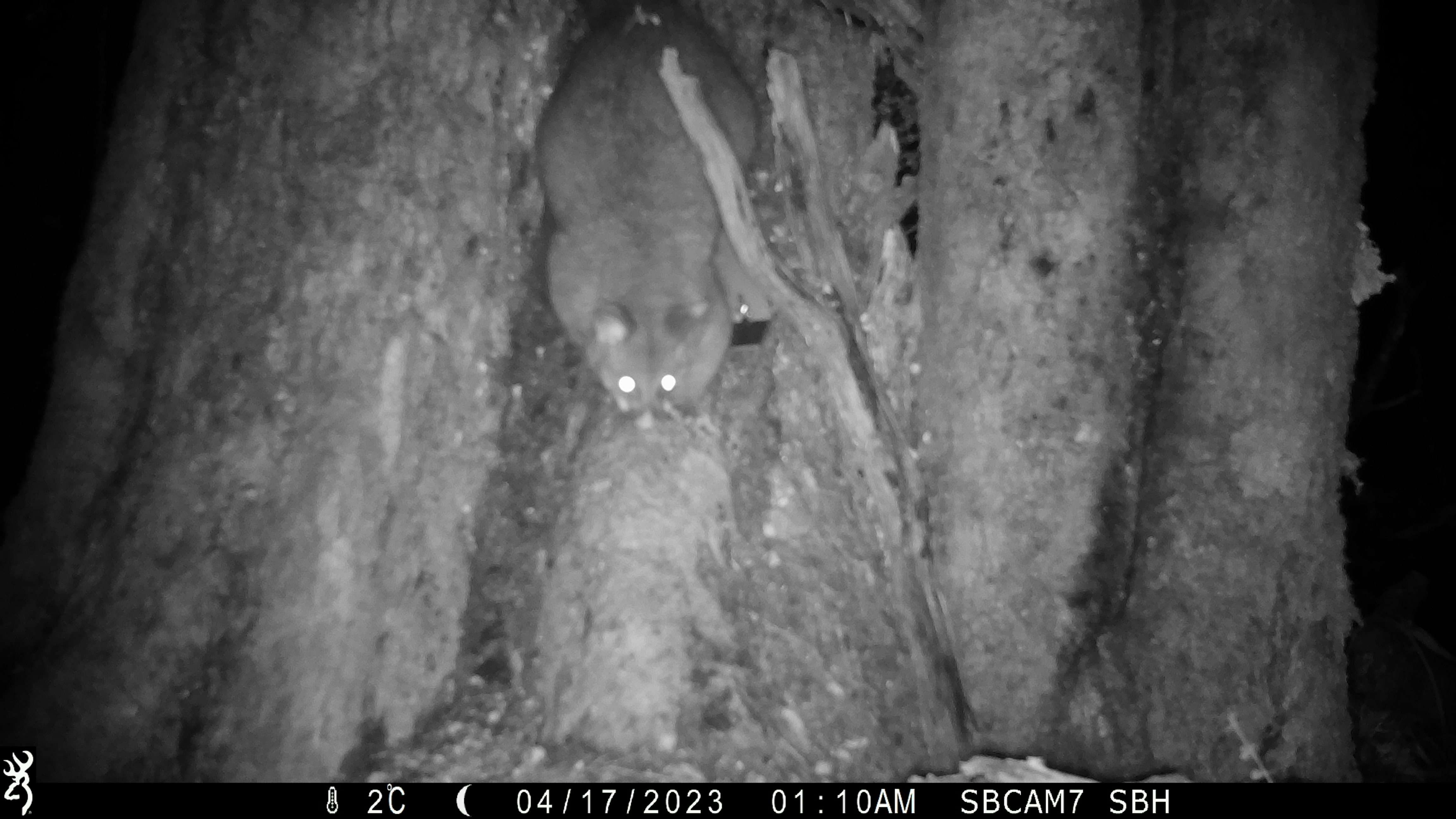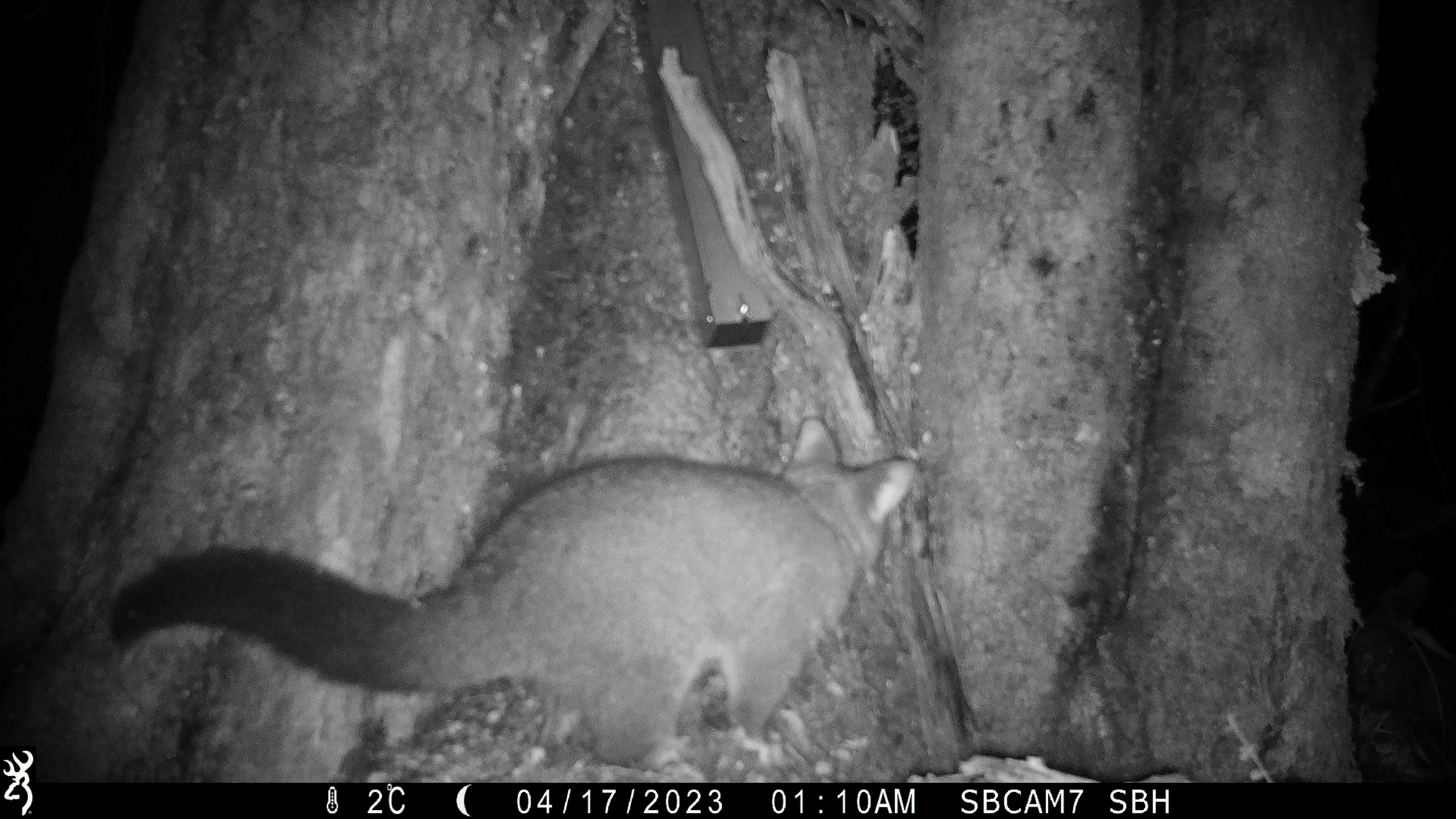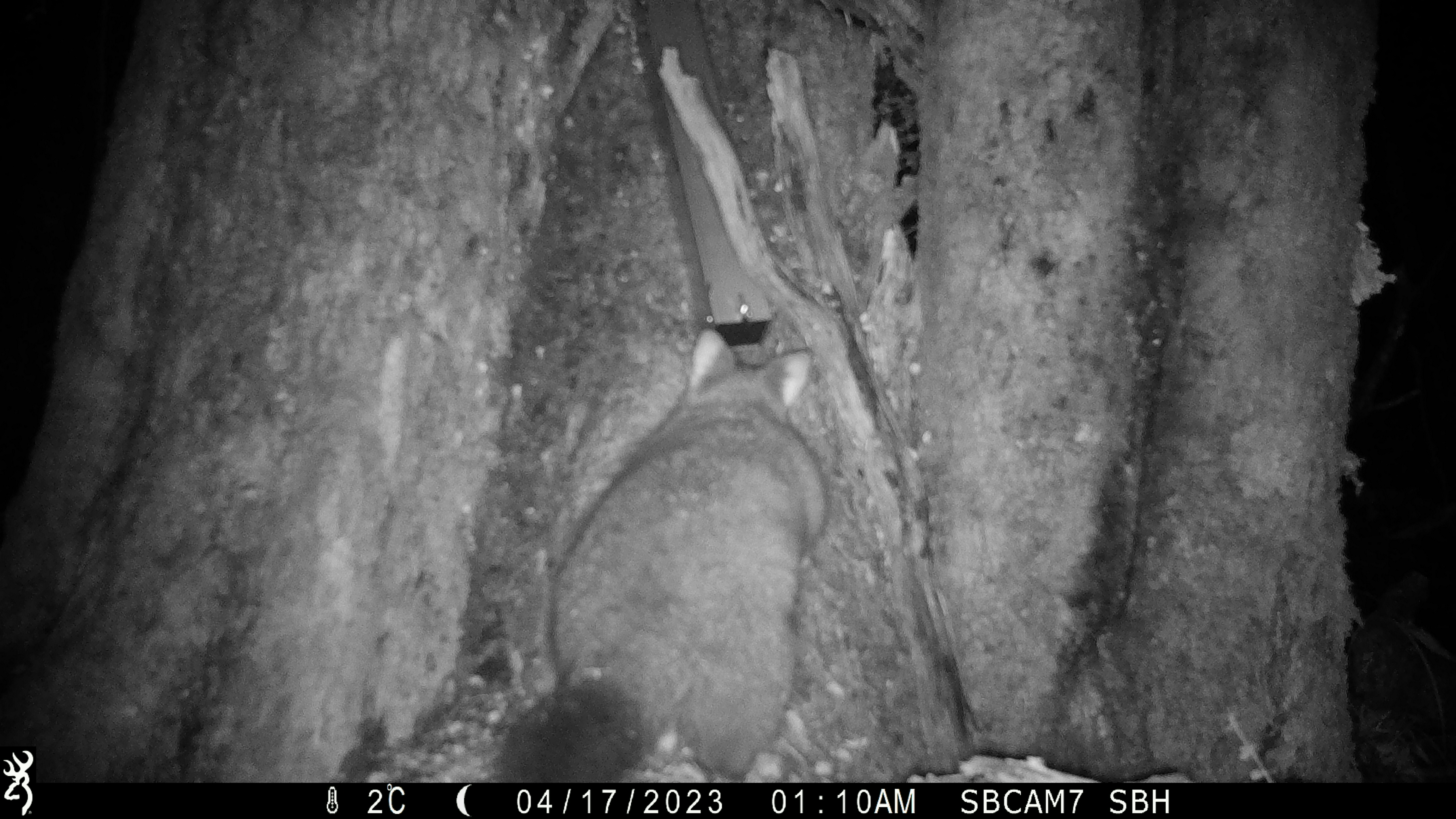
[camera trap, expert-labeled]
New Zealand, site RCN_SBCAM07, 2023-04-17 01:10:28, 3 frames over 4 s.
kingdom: Animalia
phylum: Chordata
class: Mammalia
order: Diprotodontia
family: Phalangeridae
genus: Trichosurus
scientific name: Trichosurus vulpecula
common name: common brushtail possum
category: possum